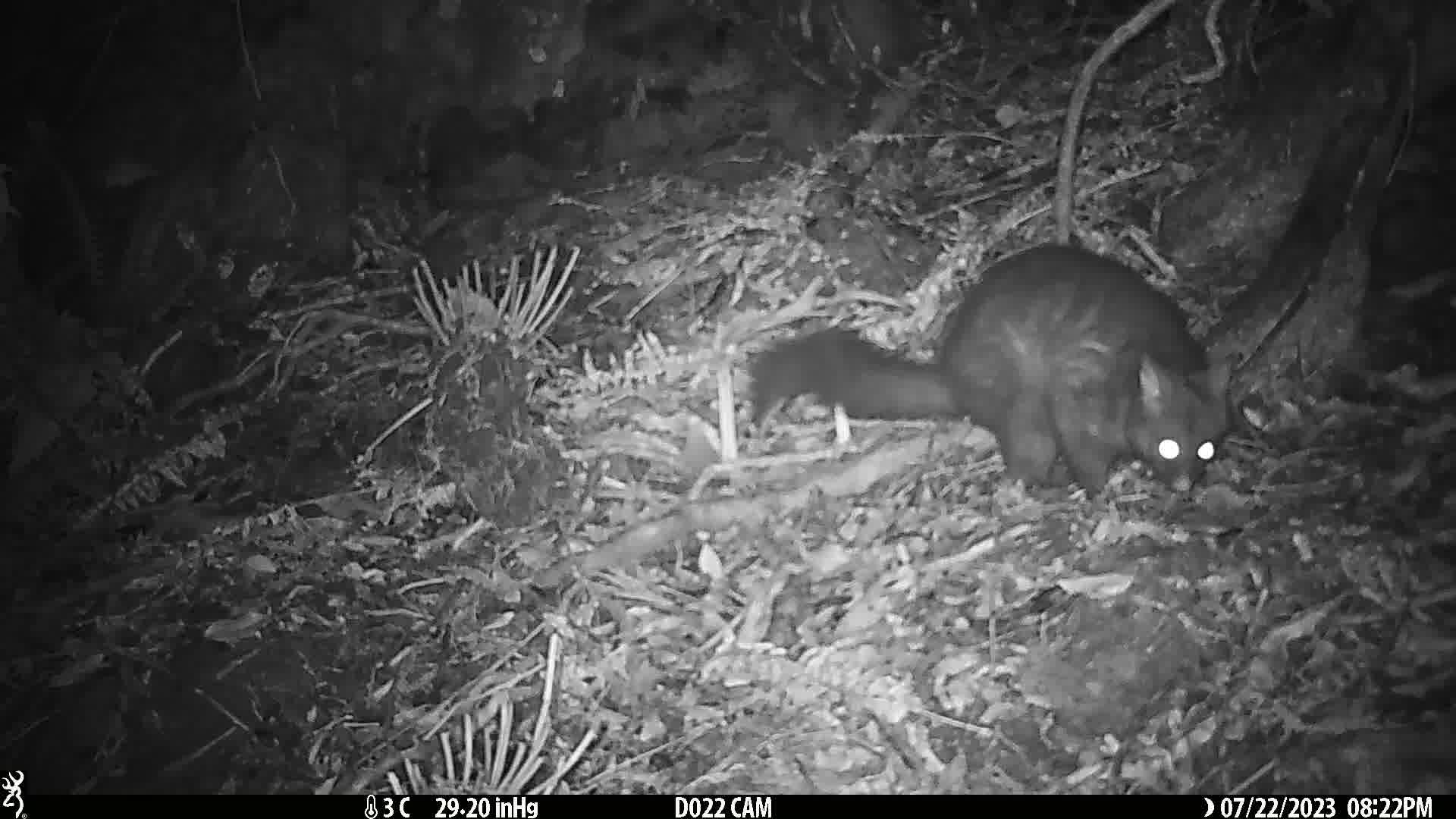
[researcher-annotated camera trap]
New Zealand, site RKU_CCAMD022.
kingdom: Animalia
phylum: Chordata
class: Mammalia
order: Diprotodontia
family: Phalangeridae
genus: Trichosurus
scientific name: Trichosurus vulpecula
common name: common brushtail possum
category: possum